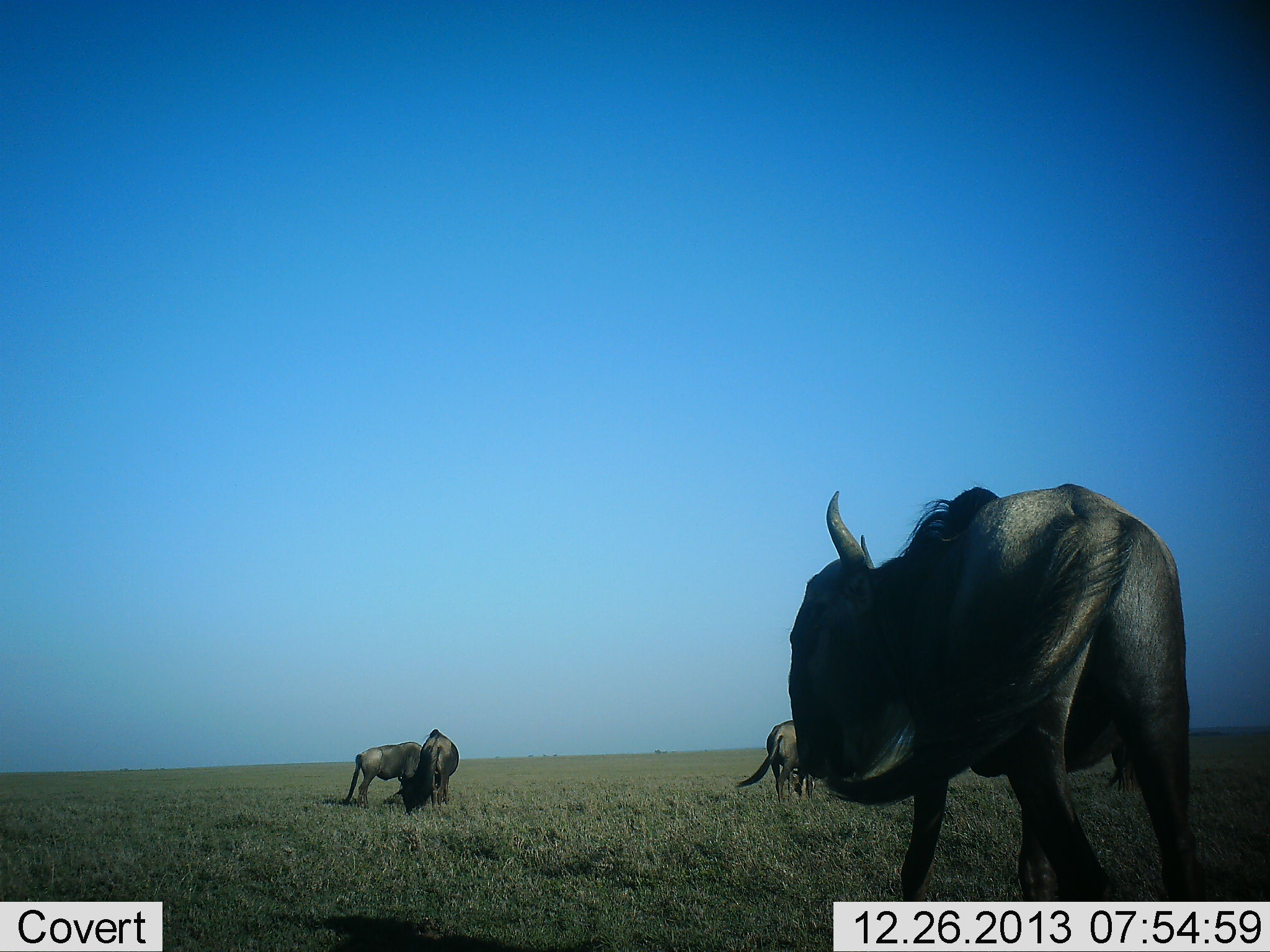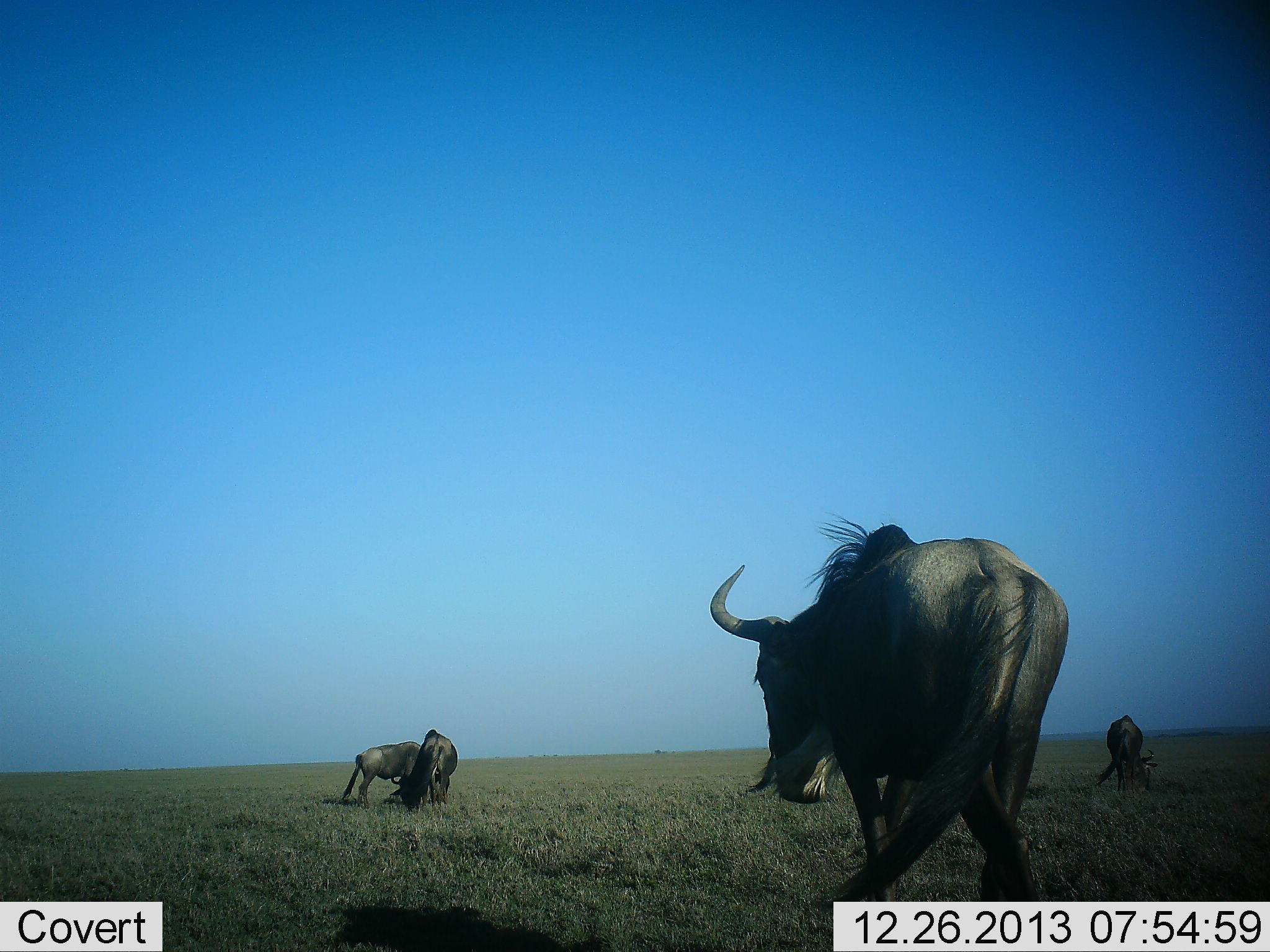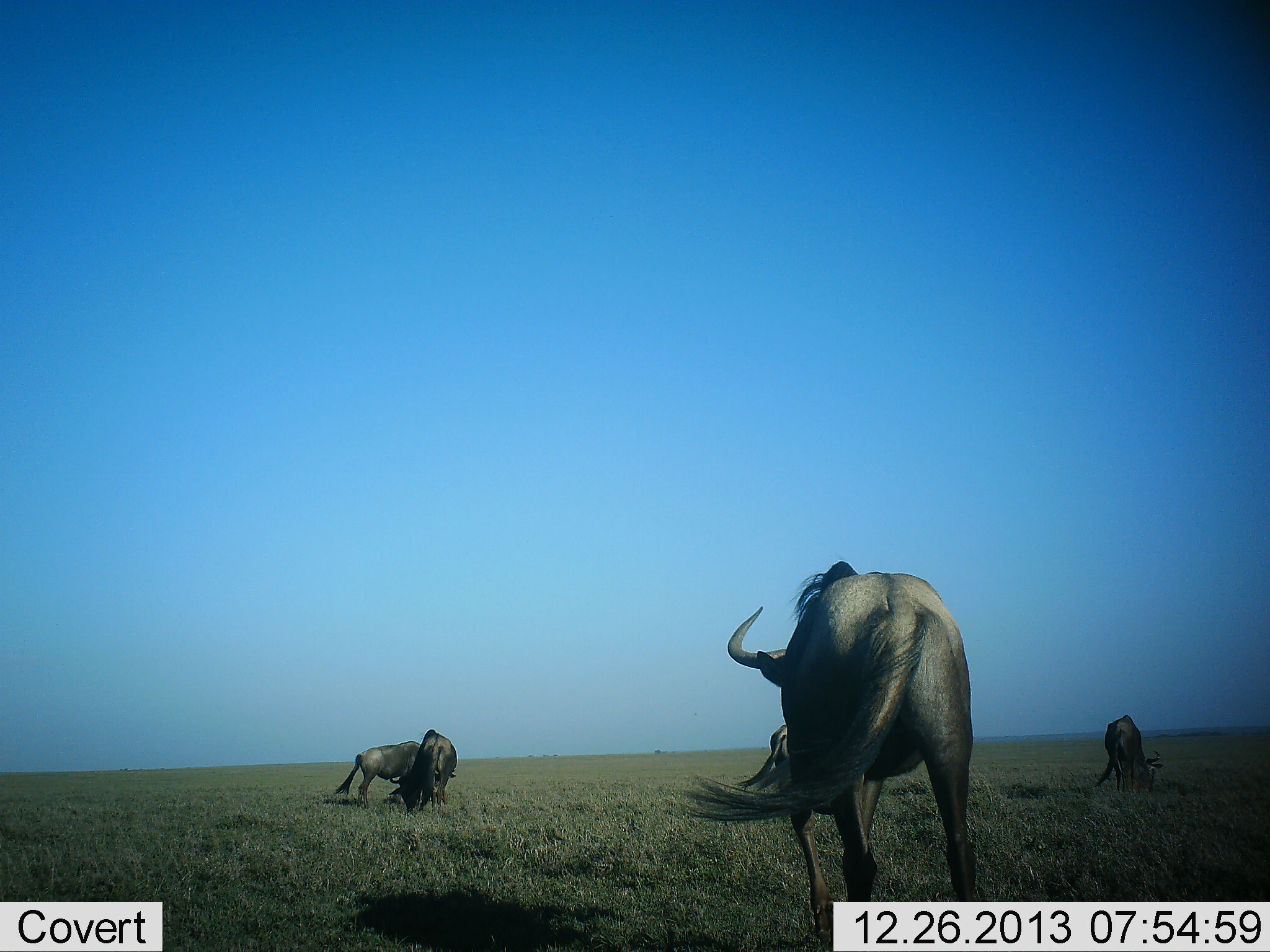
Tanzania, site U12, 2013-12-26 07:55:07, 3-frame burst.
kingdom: Animalia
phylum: Chordata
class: Mammalia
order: Artiodactyla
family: Bovidae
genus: Connochaetes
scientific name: Connochaetes taurinus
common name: blue wildebeest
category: wildebeest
Wildebeest (blue wildebeest) (Connochaetes taurinus), count 5. Behavior (volunteer vote fractions): standing 40%, resting 0%, moving 90%, interacting 10%. Young present (vote fraction): 0%. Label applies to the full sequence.